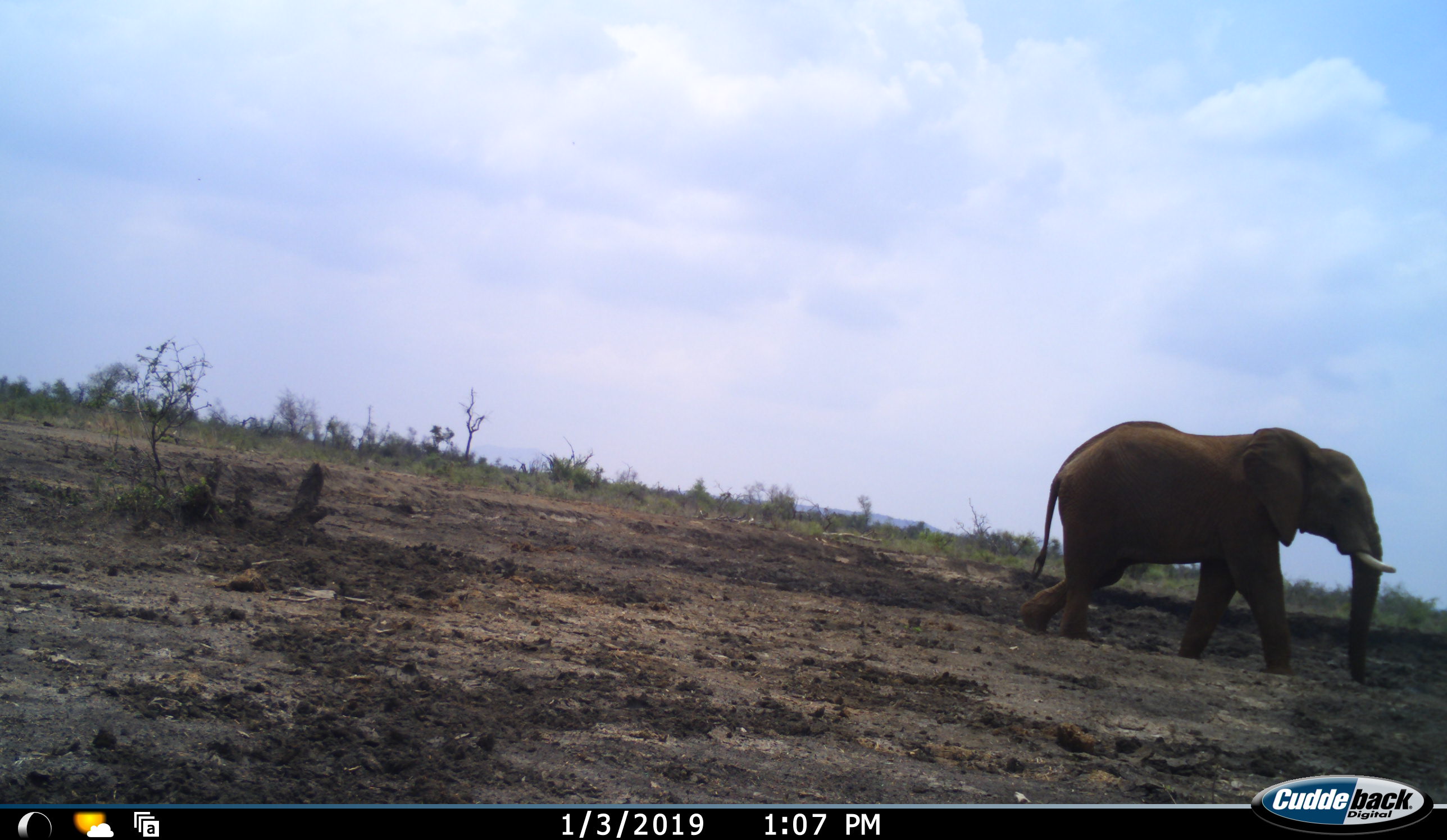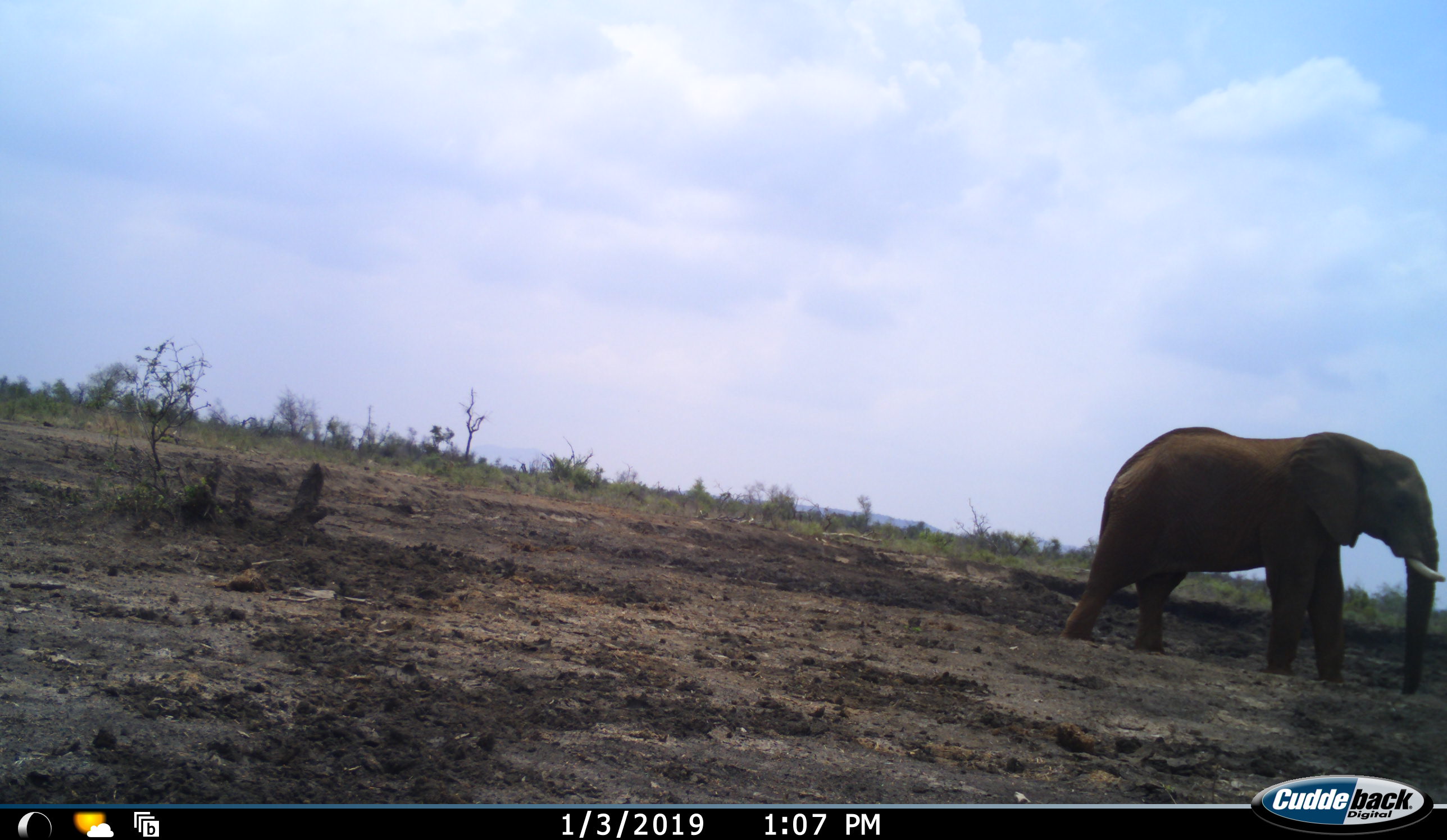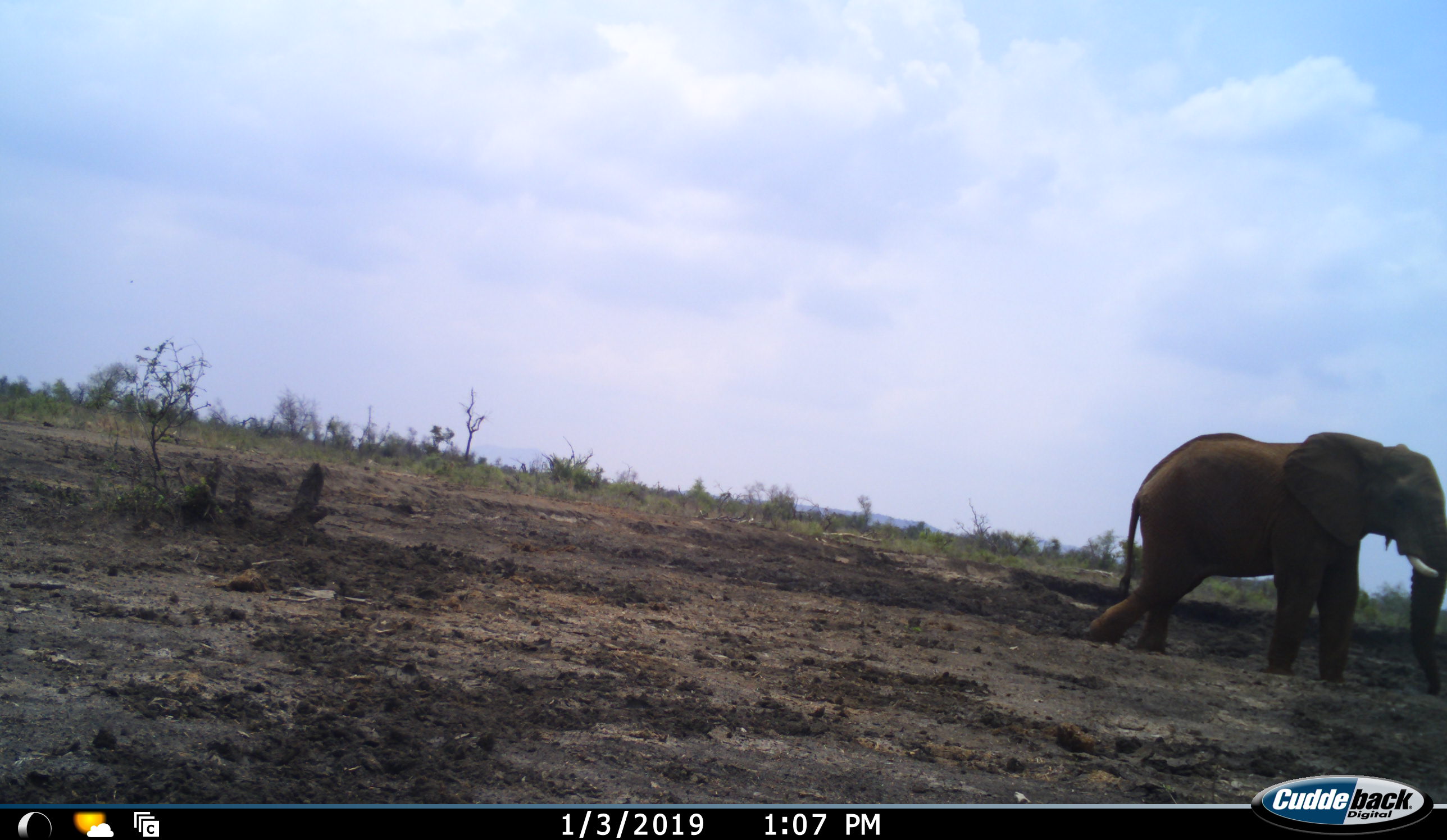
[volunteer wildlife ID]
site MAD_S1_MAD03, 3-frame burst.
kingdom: Animalia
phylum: Chordata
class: Mammalia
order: Proboscidea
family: Elephantidae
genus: Loxodonta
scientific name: Loxodonta africana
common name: african bush elephant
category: elephant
Elephant (african bush elephant) (Loxodonta africana), count 1. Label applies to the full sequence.